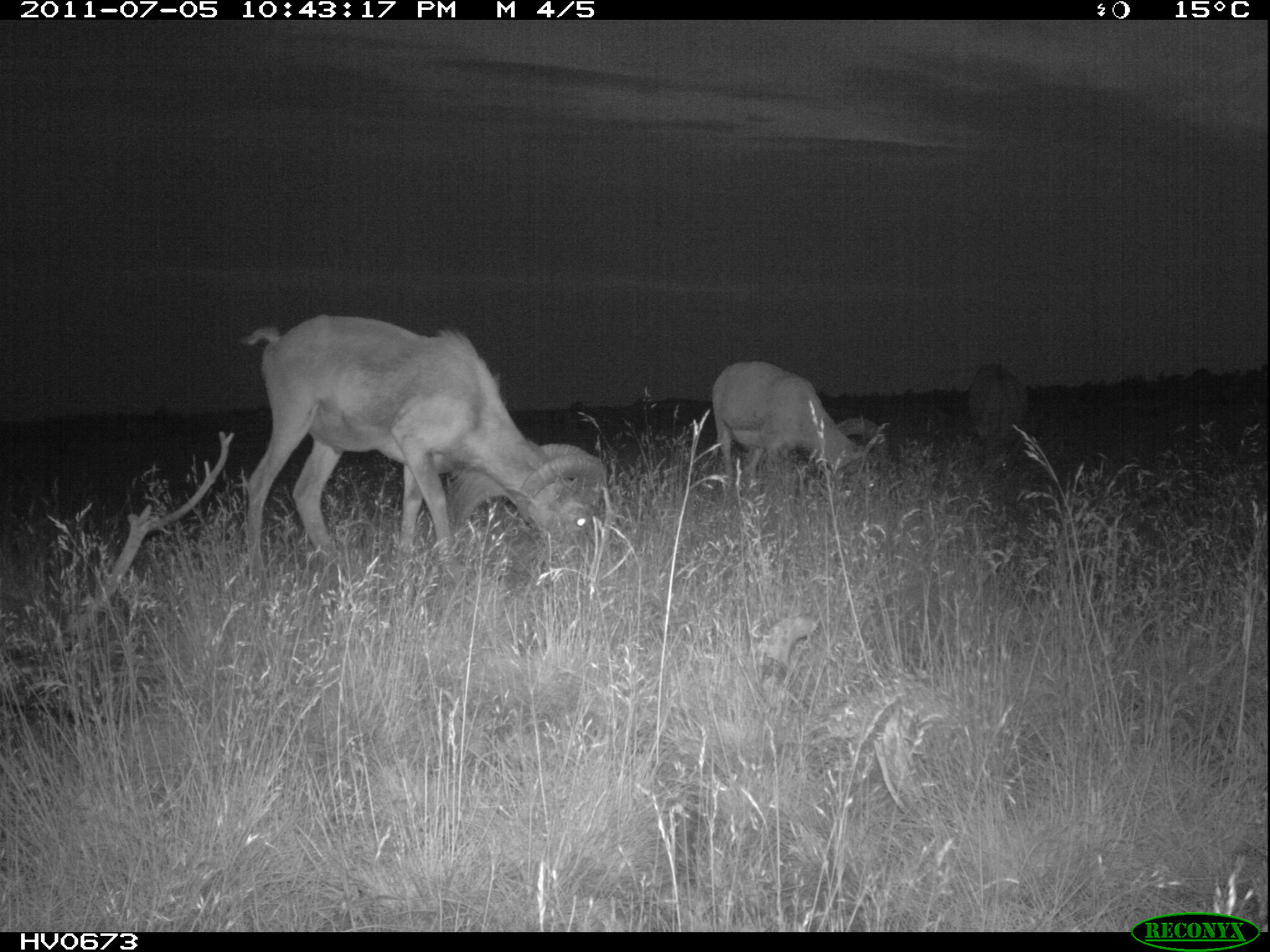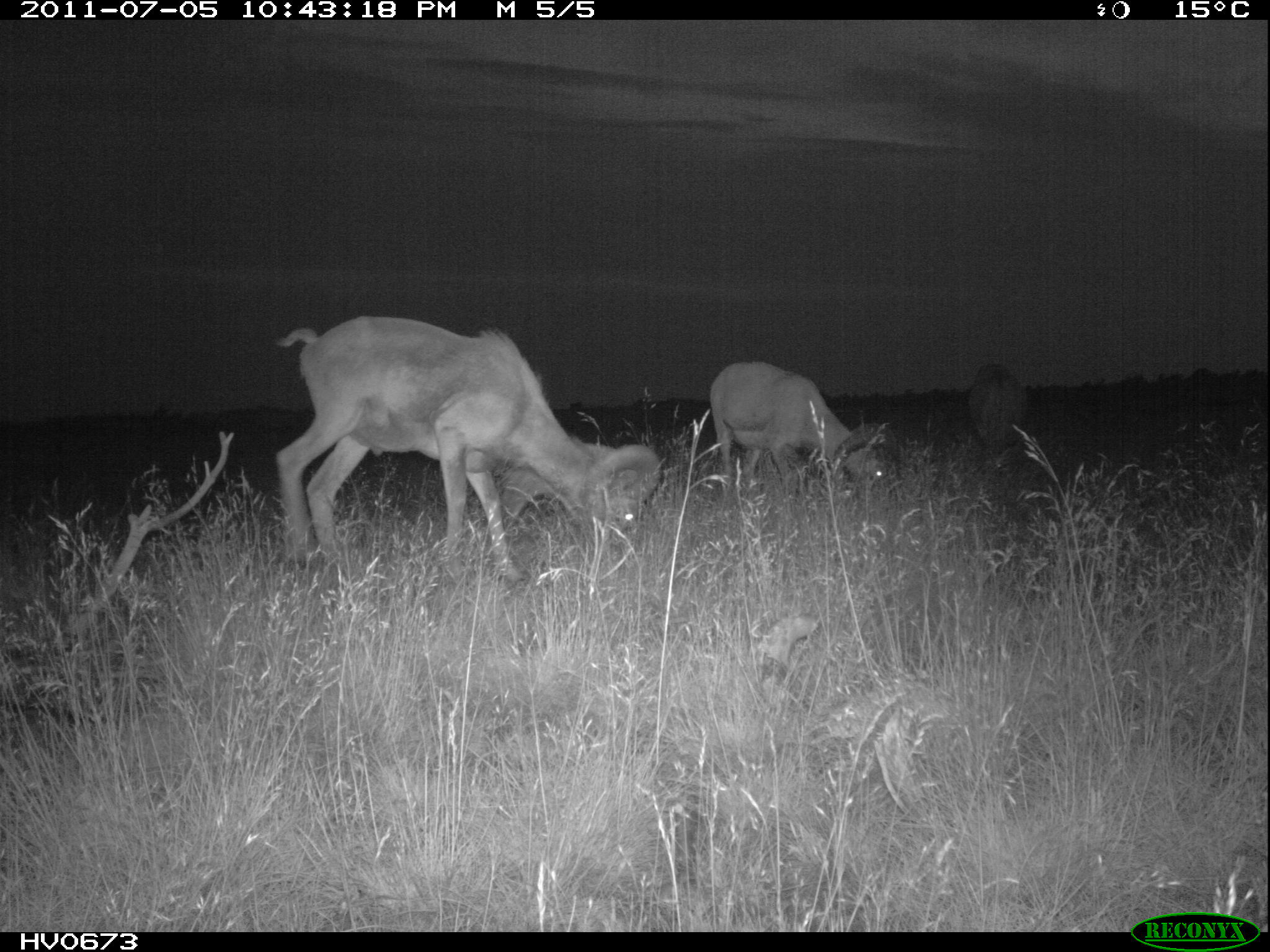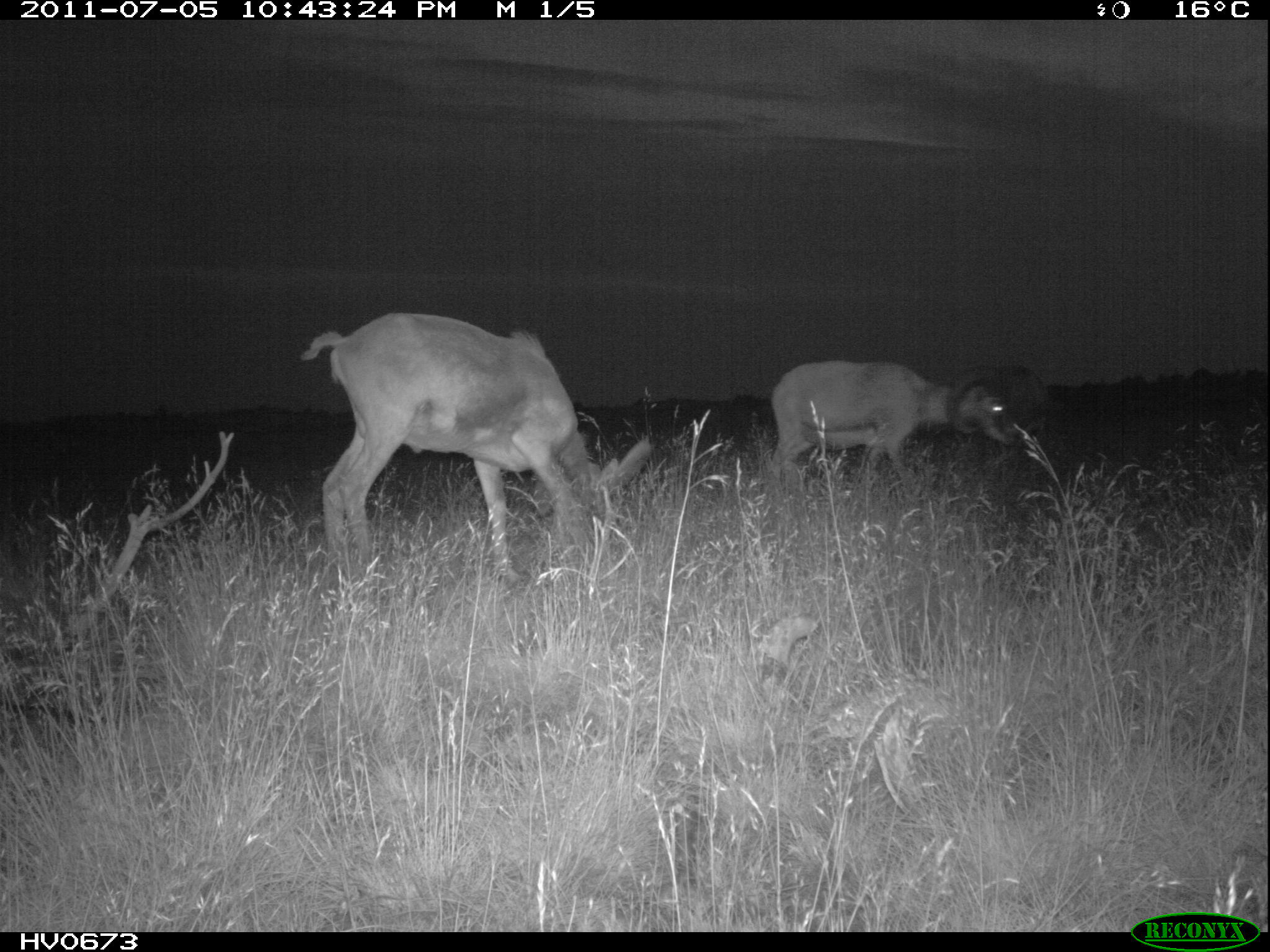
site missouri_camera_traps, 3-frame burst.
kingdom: Animalia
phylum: Chordata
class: Mammalia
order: Artiodactyla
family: Bovidae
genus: Ovis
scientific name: Ovis ammon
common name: mouflon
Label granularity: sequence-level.